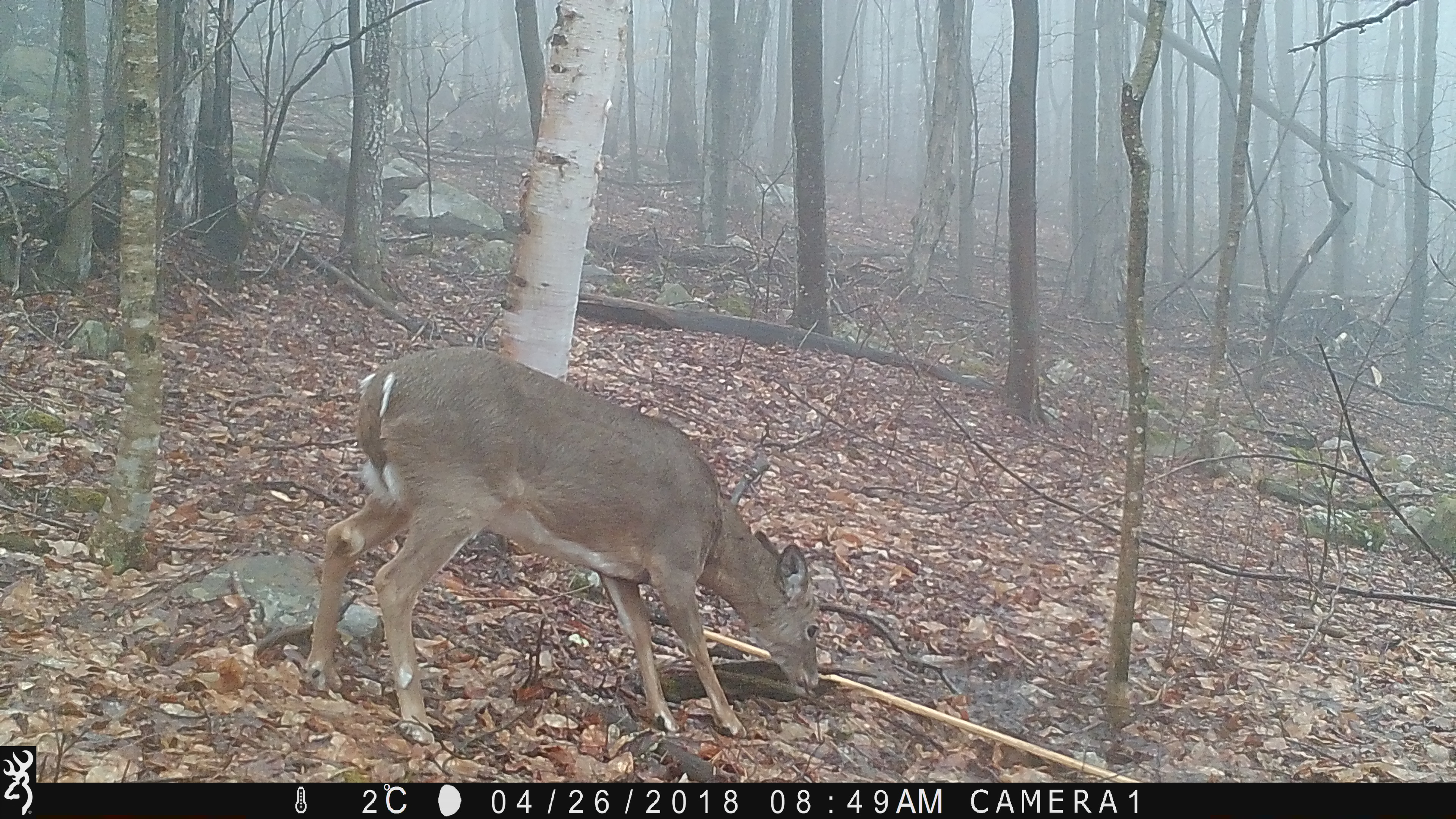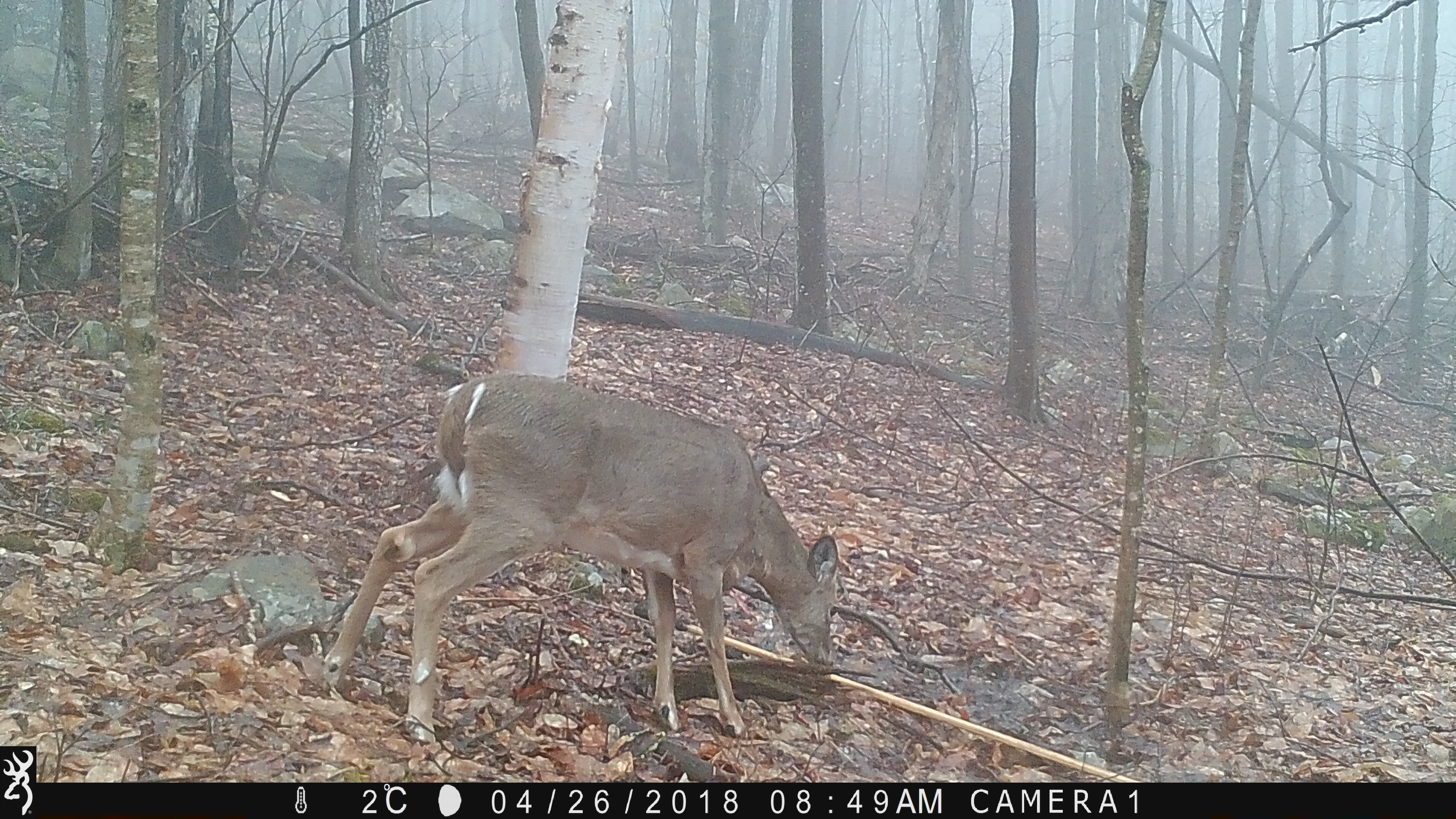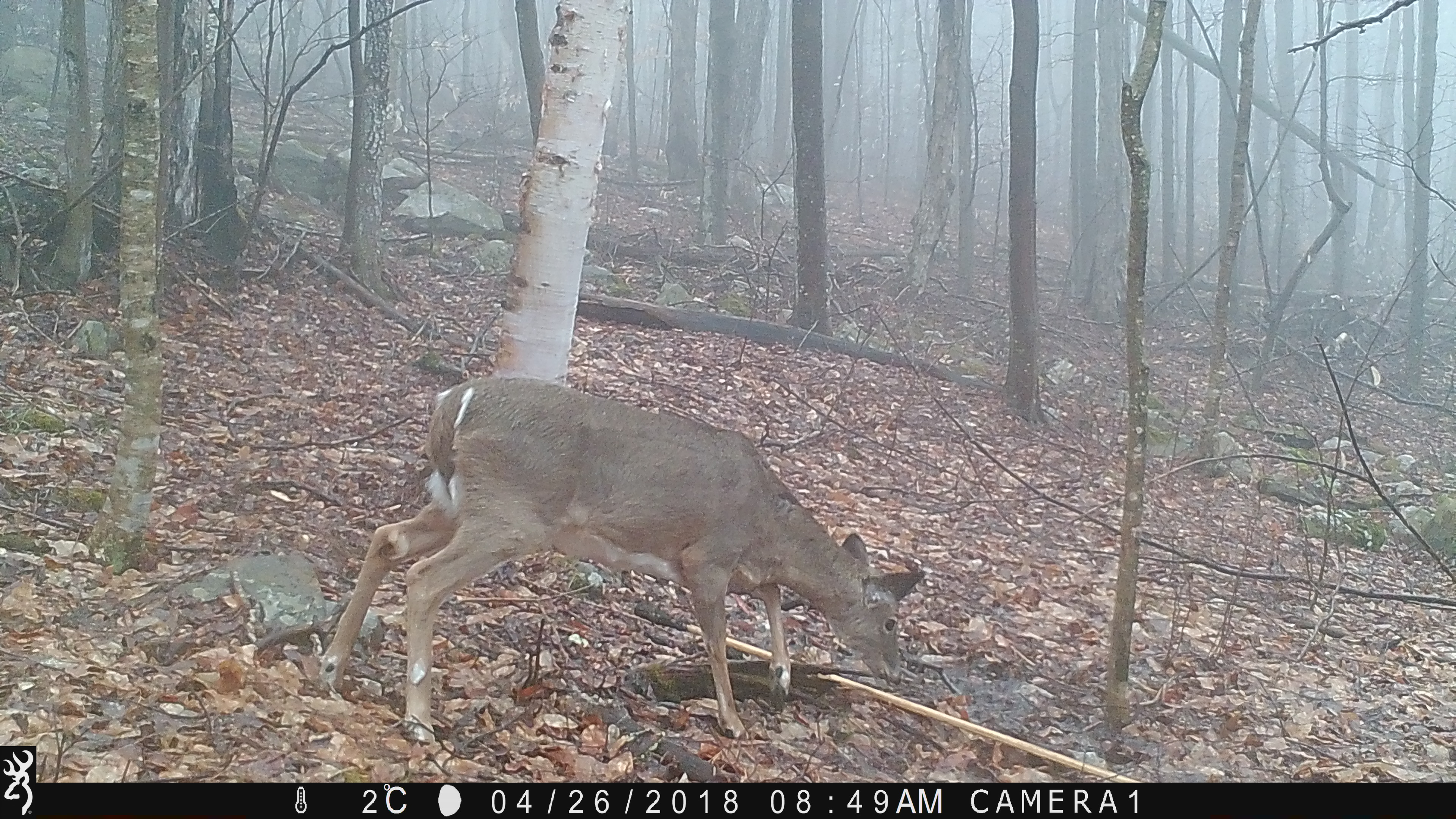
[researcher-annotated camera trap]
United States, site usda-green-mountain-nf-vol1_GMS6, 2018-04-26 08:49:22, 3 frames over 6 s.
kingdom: Animalia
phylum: Chordata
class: Mammalia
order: Artiodactyla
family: Cervidae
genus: Odocoileus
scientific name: Odocoileus virginianus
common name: white-tailed deer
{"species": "white-tailed deer (Odocoileus virginianus)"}